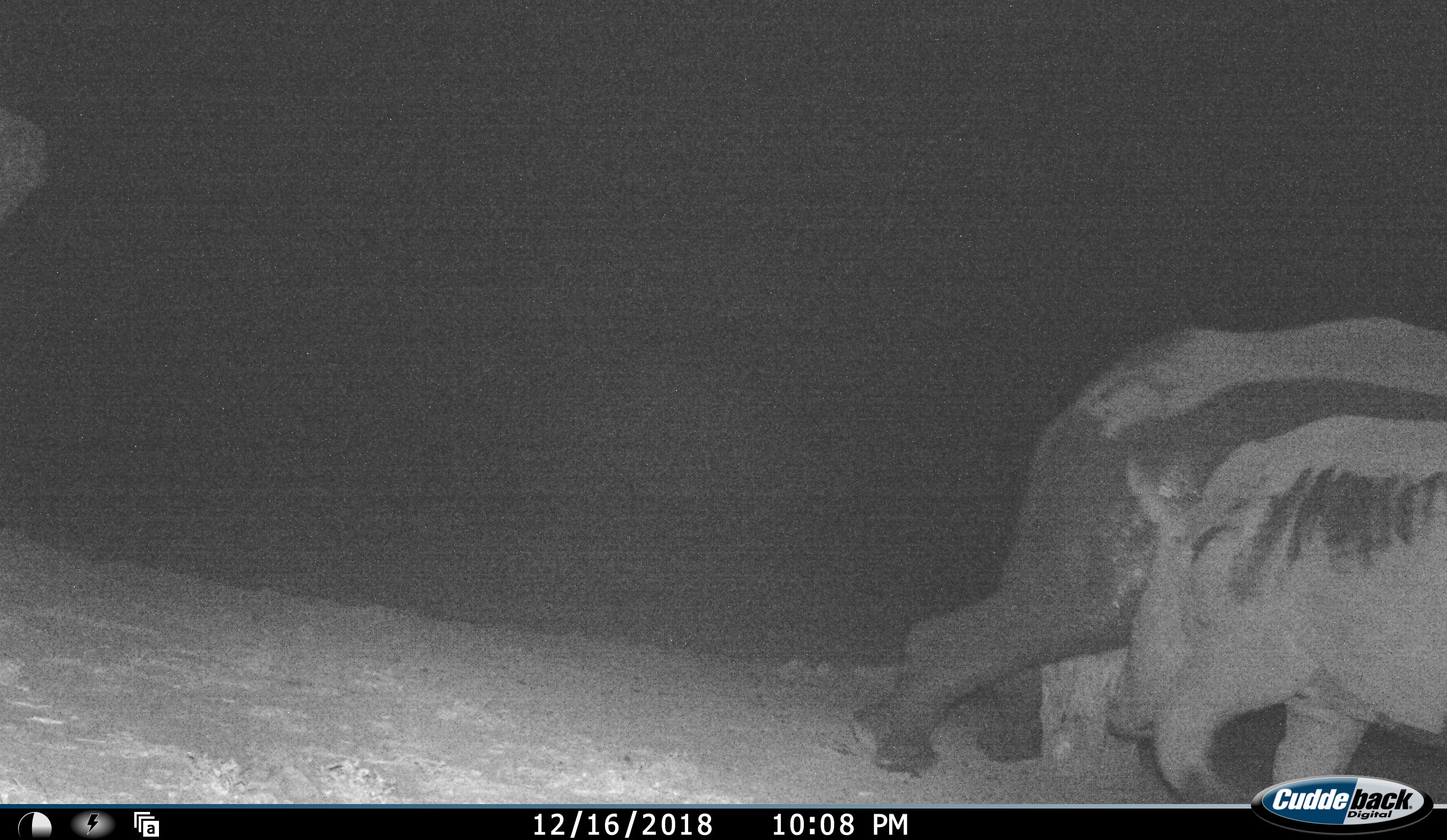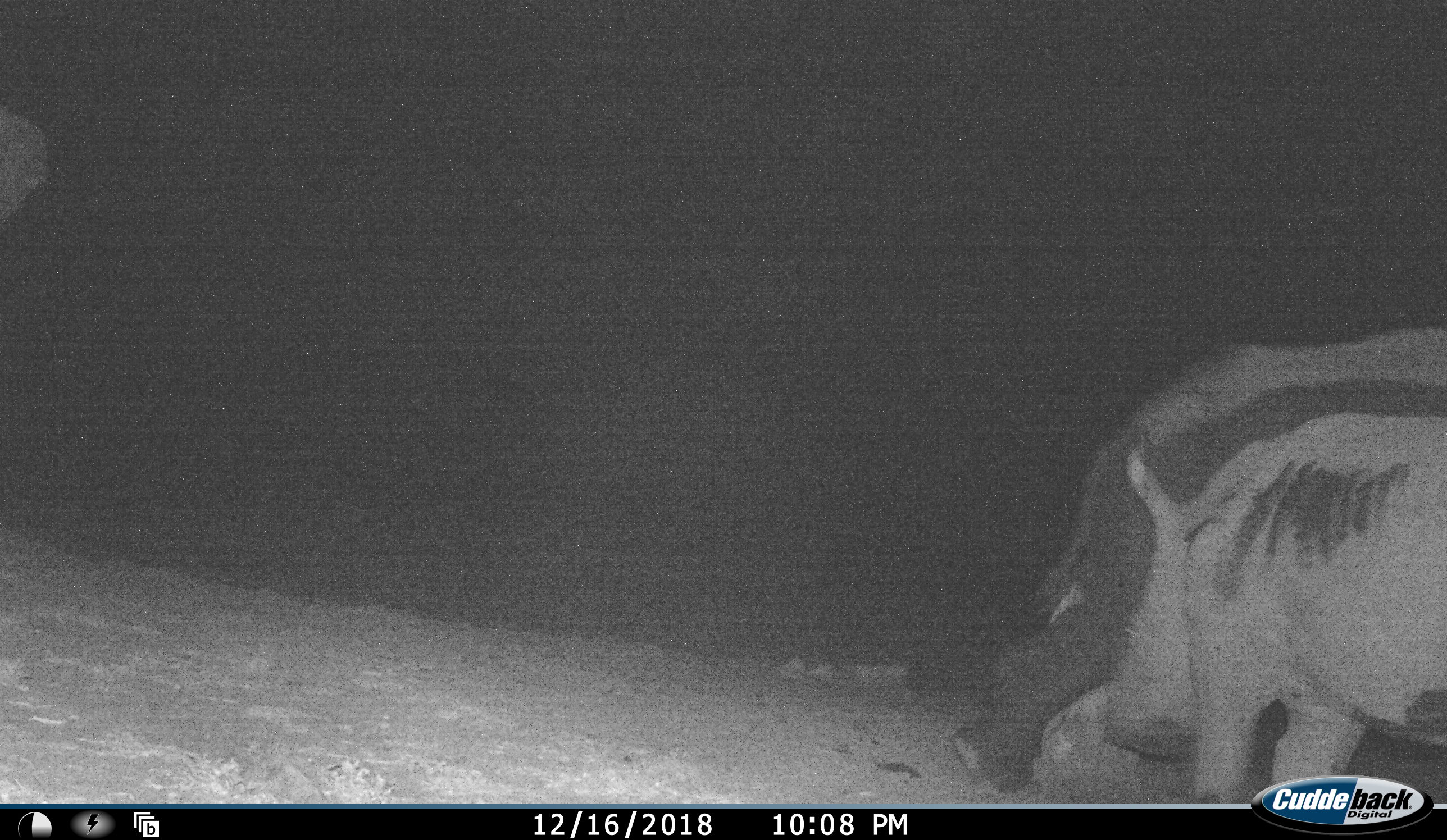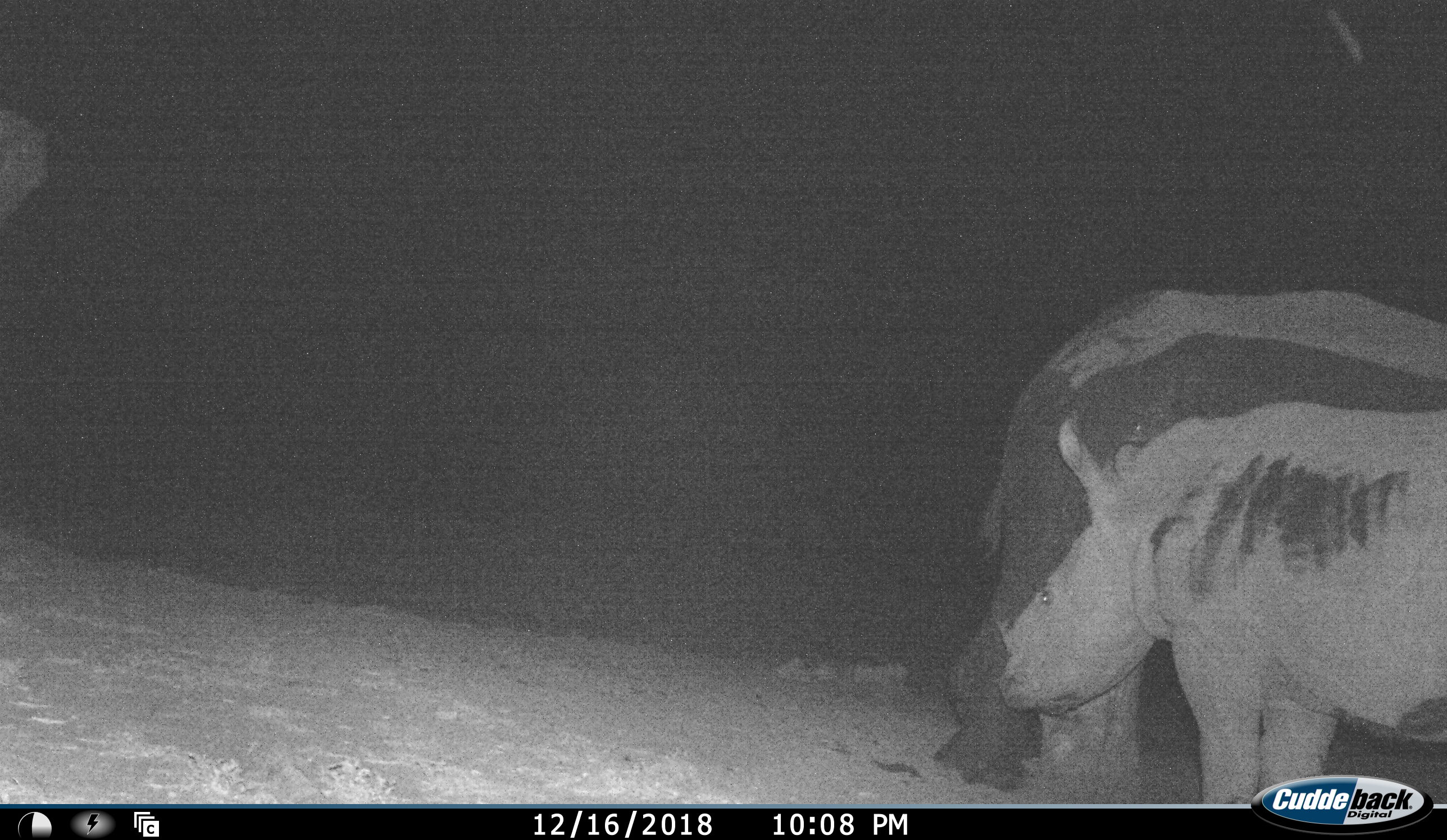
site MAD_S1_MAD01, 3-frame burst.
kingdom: Animalia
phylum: Chordata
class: Mammalia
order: Perissodactyla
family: Rhinocerotidae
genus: Ceratotherium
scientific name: Ceratotherium simum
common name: white rhinoceros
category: rhinoceroswhite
Rhinoceroswhite (white rhinoceros) (Ceratotherium simum), count 2. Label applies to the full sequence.